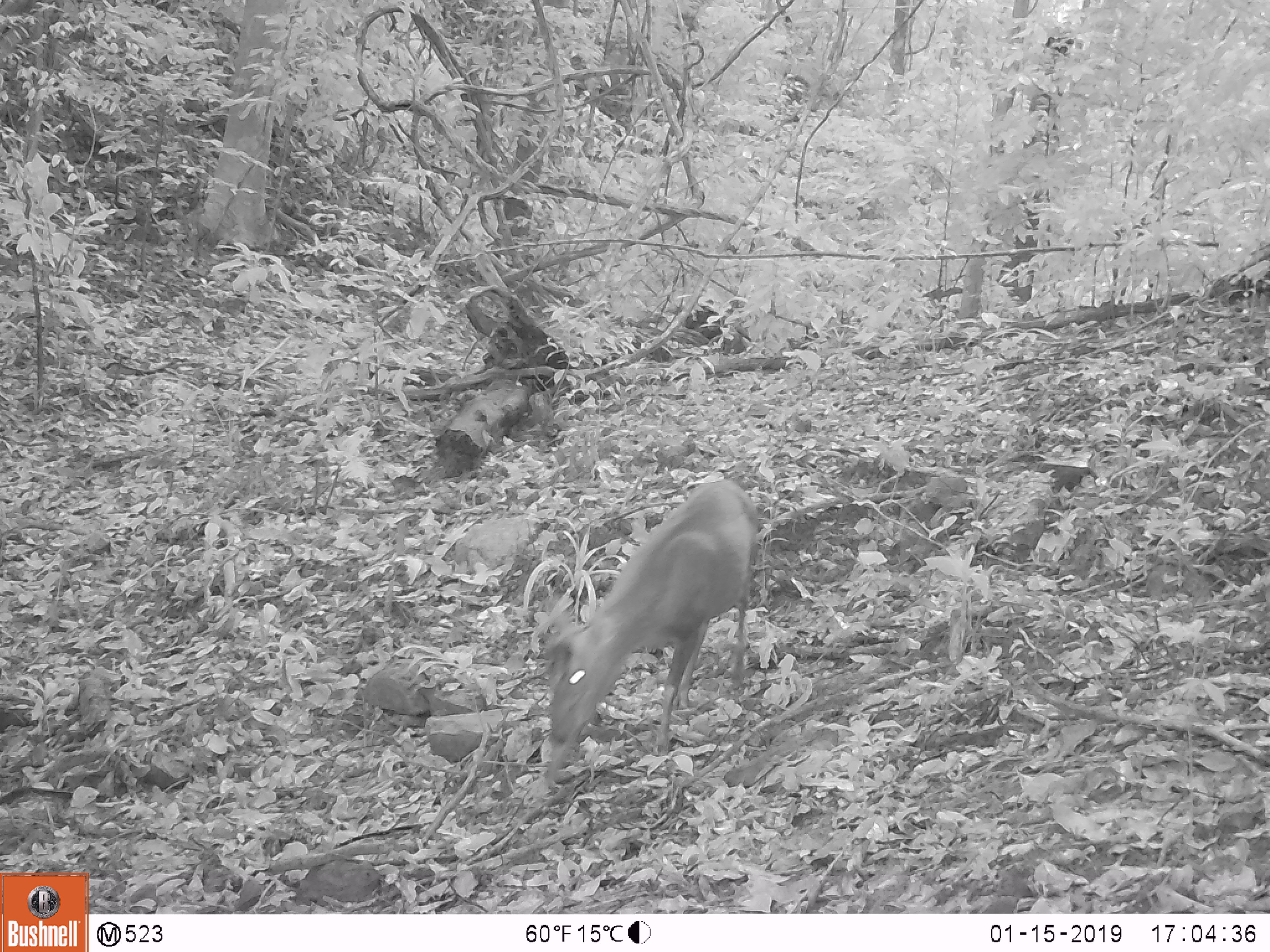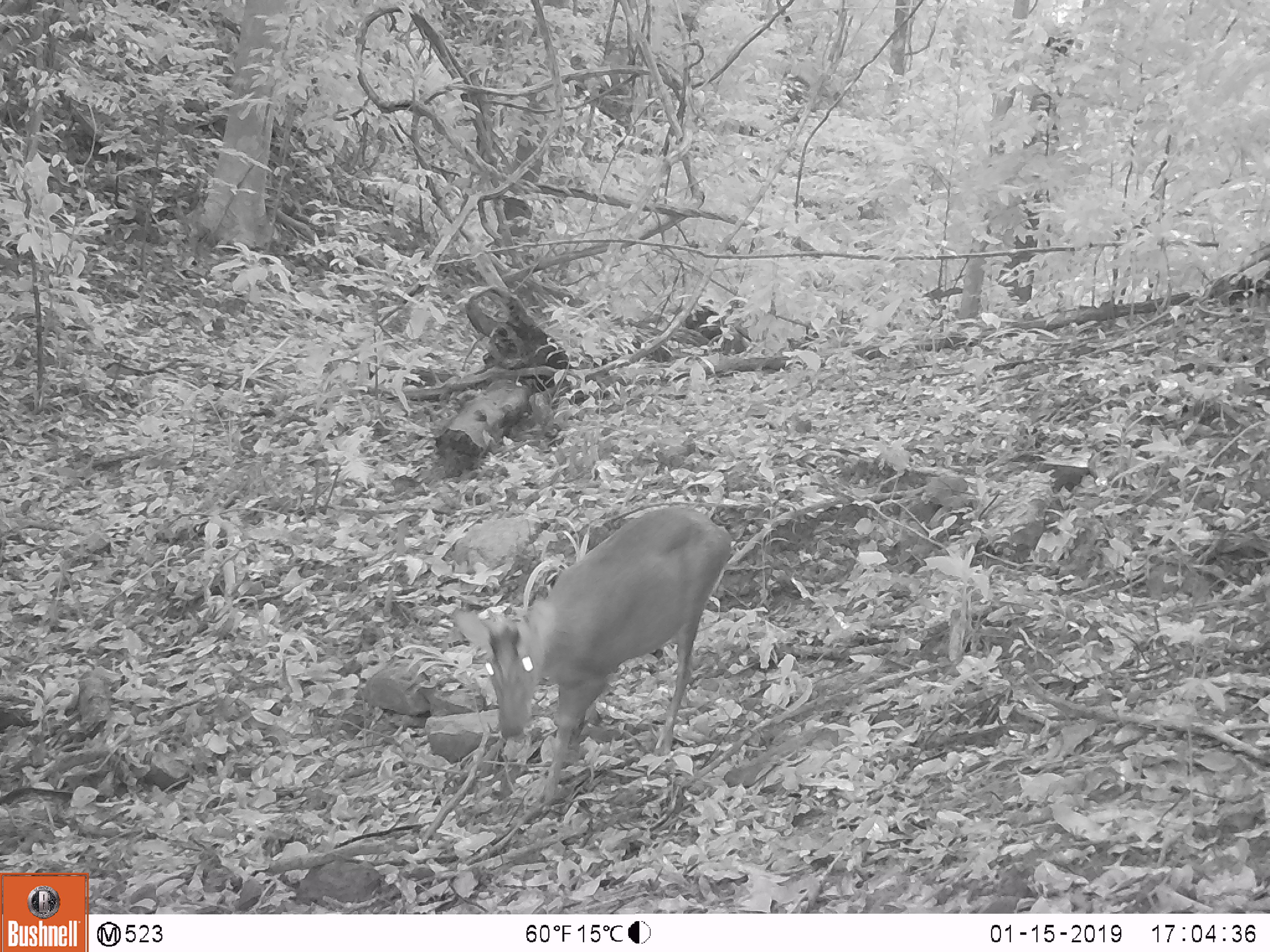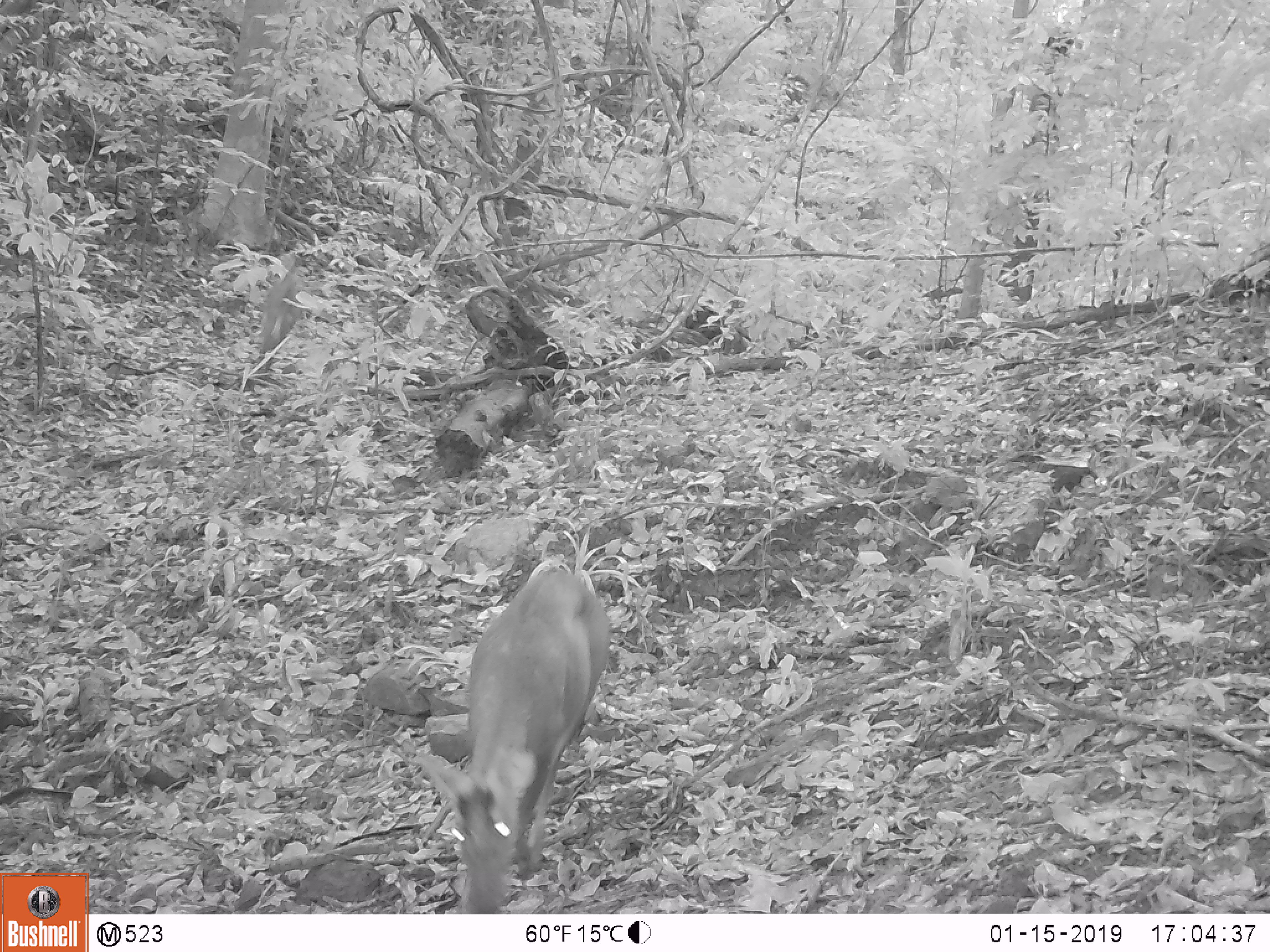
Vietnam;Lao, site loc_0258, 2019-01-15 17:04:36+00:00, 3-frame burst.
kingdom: Animalia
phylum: Chordata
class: Mammalia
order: Artiodactyla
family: Cervidae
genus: Muntiacus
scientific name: Muntiacus rooseveltorum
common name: roosevelt's muntjac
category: roosevelts muntjac group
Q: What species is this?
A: Roosevelts muntjac group (roosevelt's muntjac) (Muntiacus rooseveltorum).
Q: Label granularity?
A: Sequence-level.